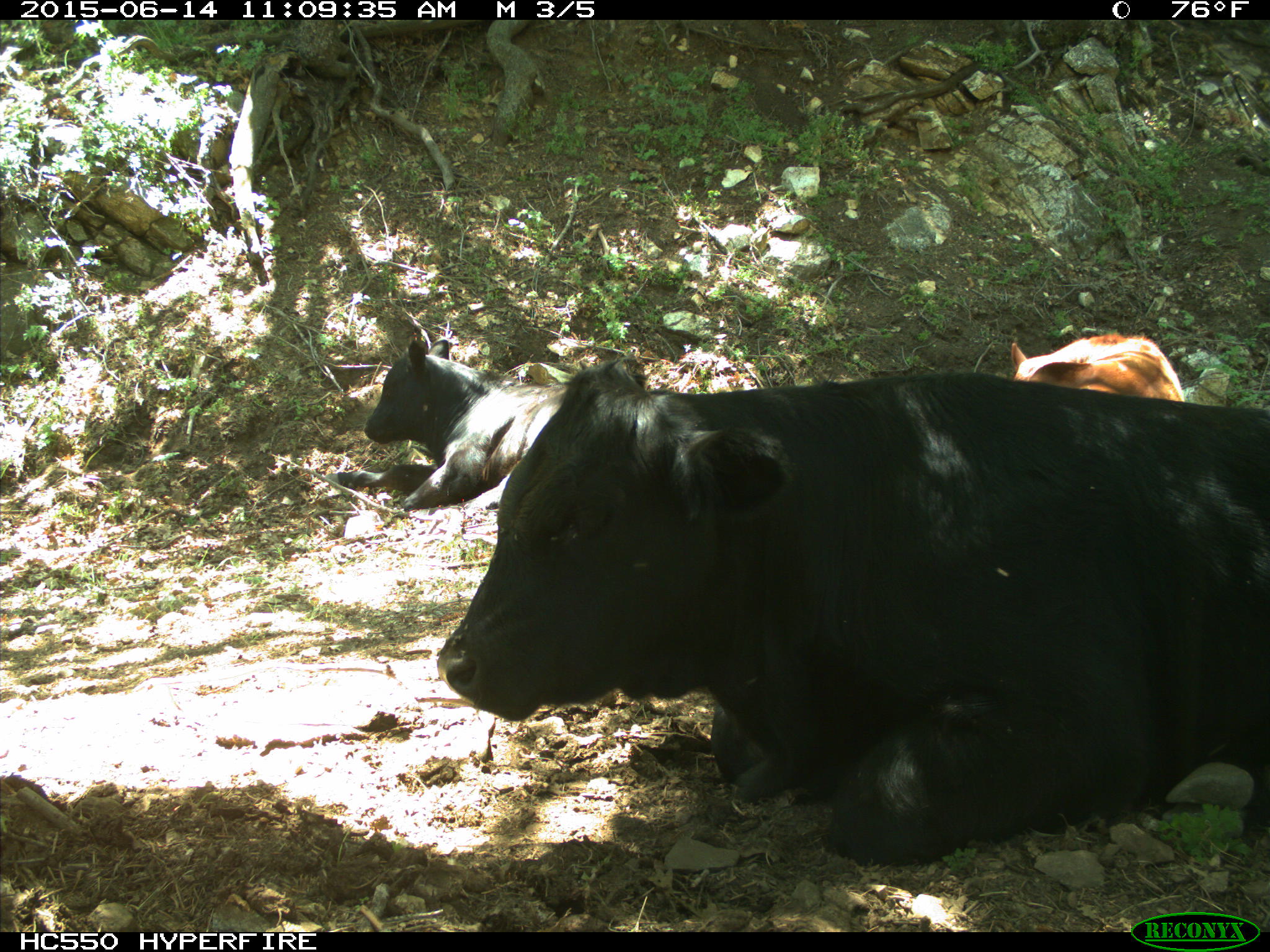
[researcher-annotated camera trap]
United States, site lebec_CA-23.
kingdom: Animalia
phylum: Chordata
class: Mammalia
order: Artiodactyla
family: Bovidae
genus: Bos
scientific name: Bos taurus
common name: domestic cow